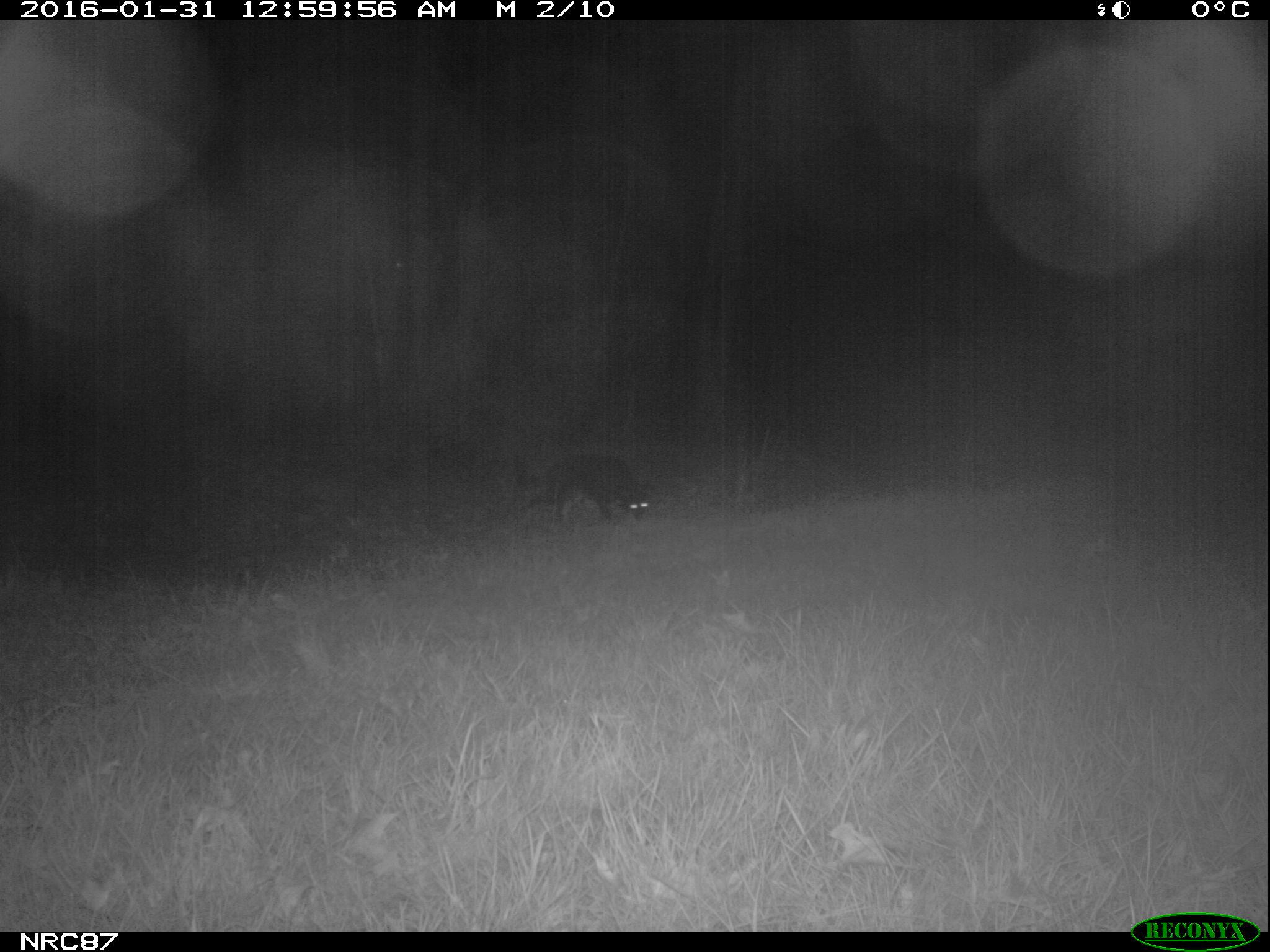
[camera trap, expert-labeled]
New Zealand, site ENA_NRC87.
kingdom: Animalia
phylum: Chordata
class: Mammalia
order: Carnivora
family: Canidae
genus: Canis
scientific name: Canis familiaris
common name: domestic dog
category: dog